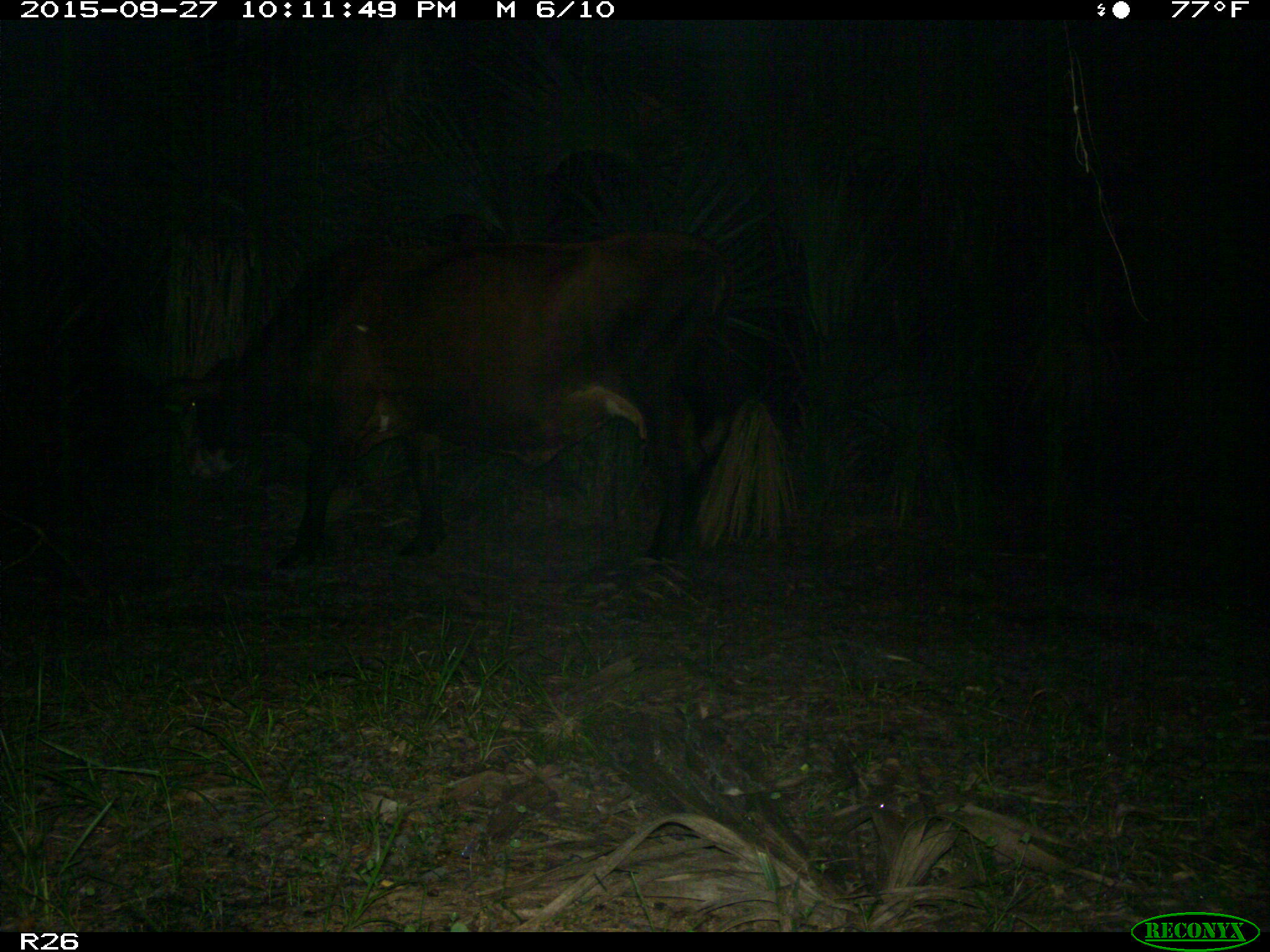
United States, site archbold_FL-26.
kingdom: Animalia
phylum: Chordata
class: Mammalia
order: Artiodactyla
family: Bovidae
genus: Bos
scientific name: Bos taurus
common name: domestic cow